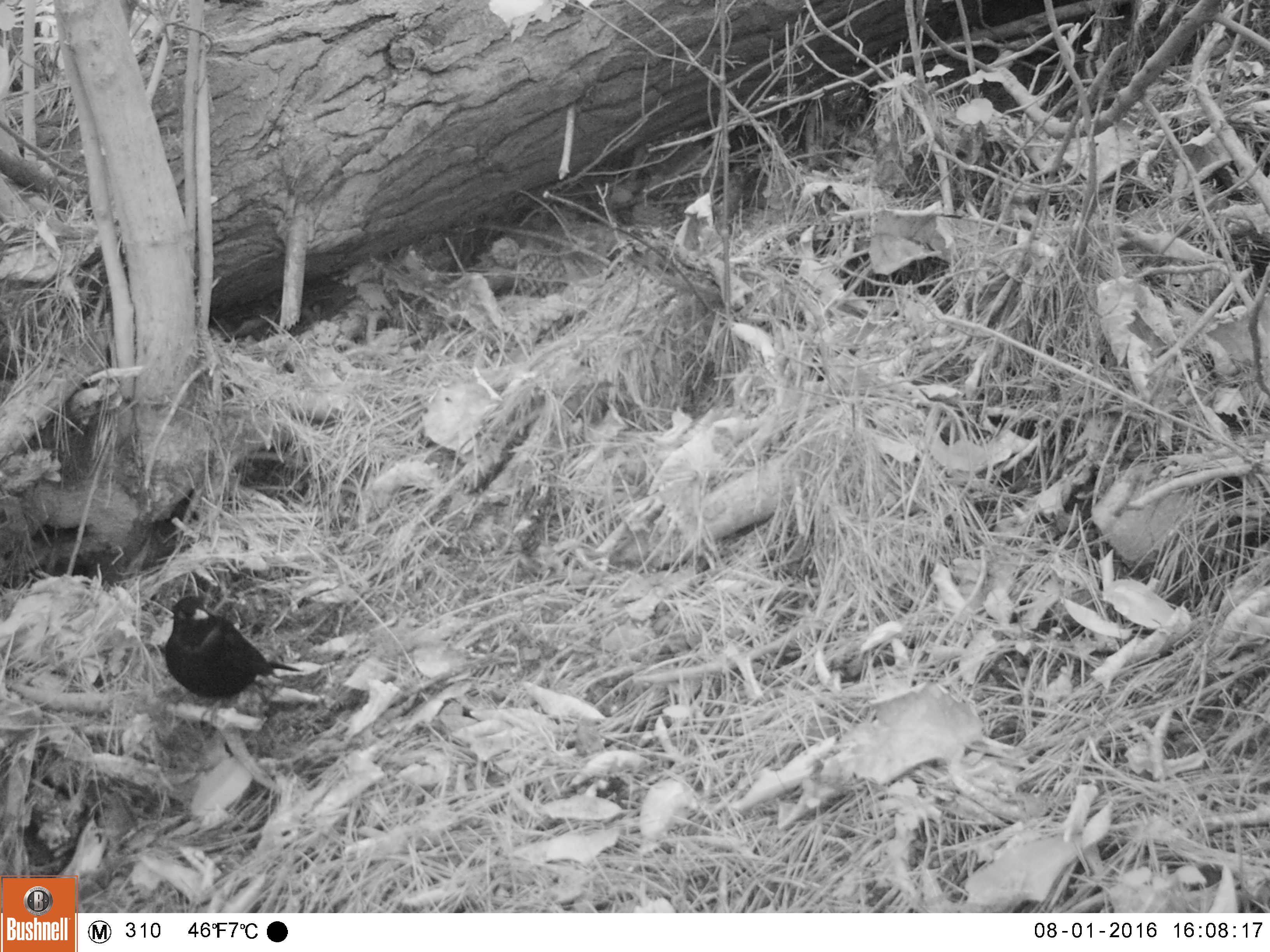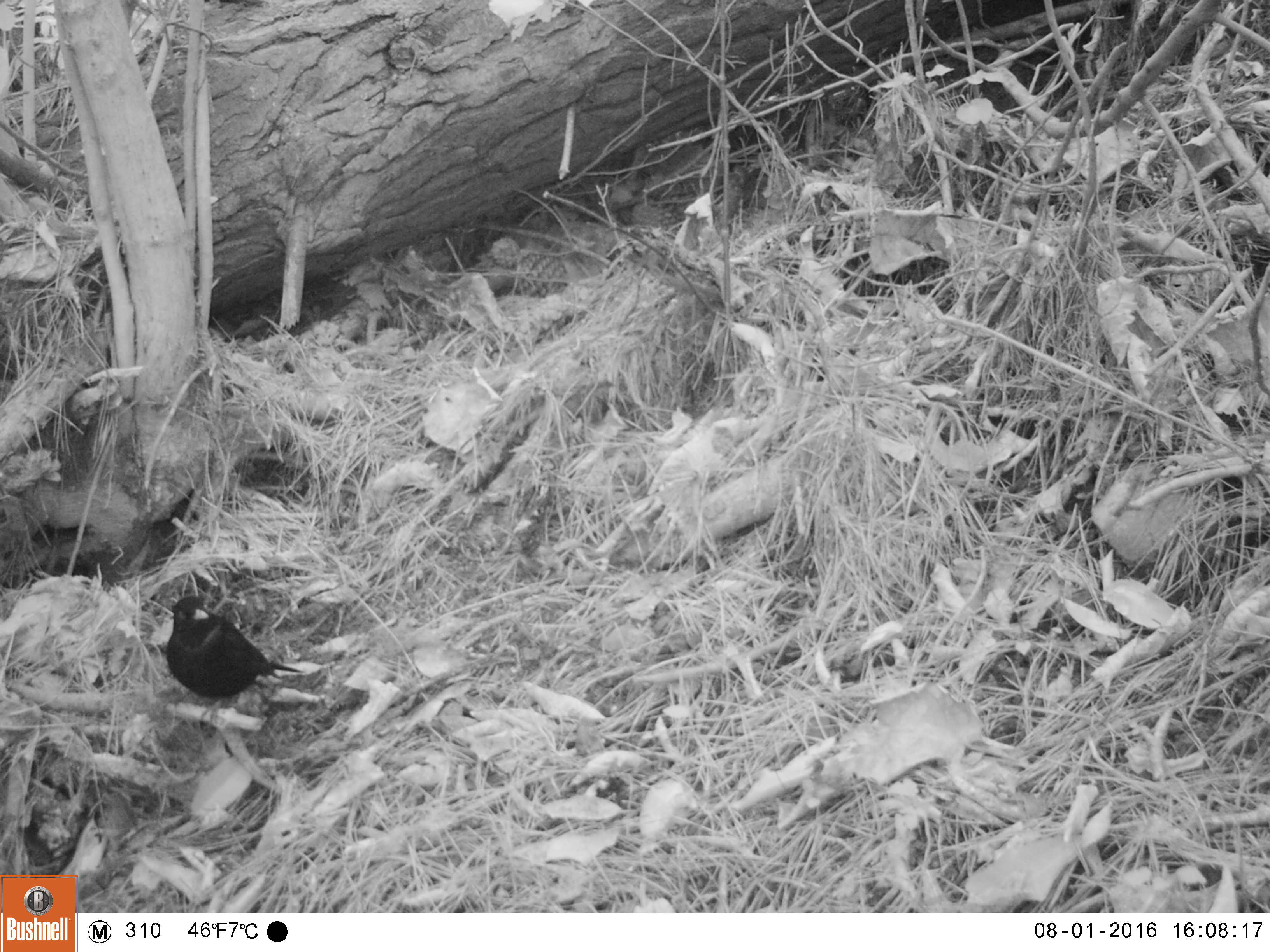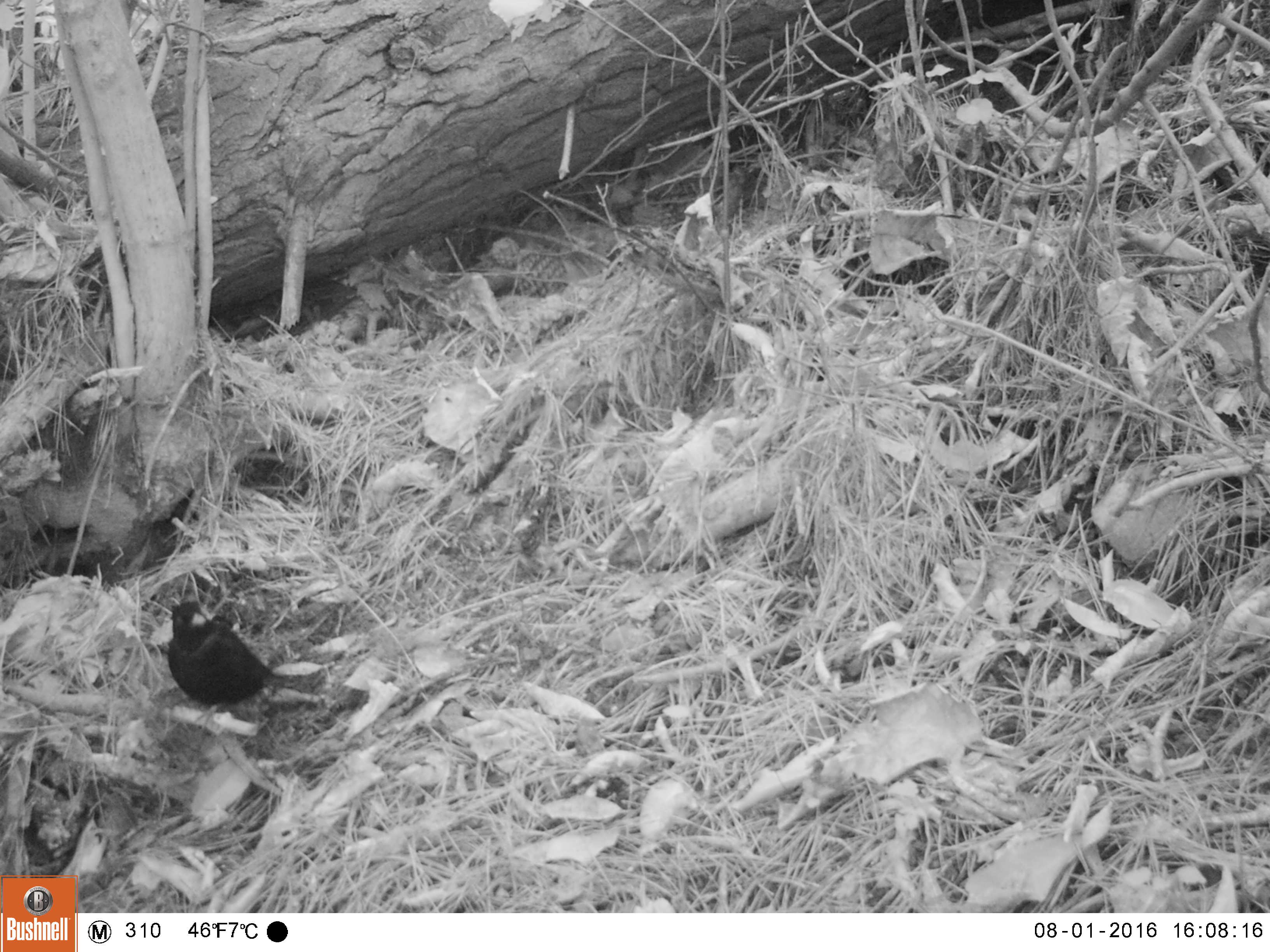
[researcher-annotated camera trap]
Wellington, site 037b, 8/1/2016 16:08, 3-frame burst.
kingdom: Animalia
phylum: Chordata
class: Aves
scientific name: Aves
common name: bird